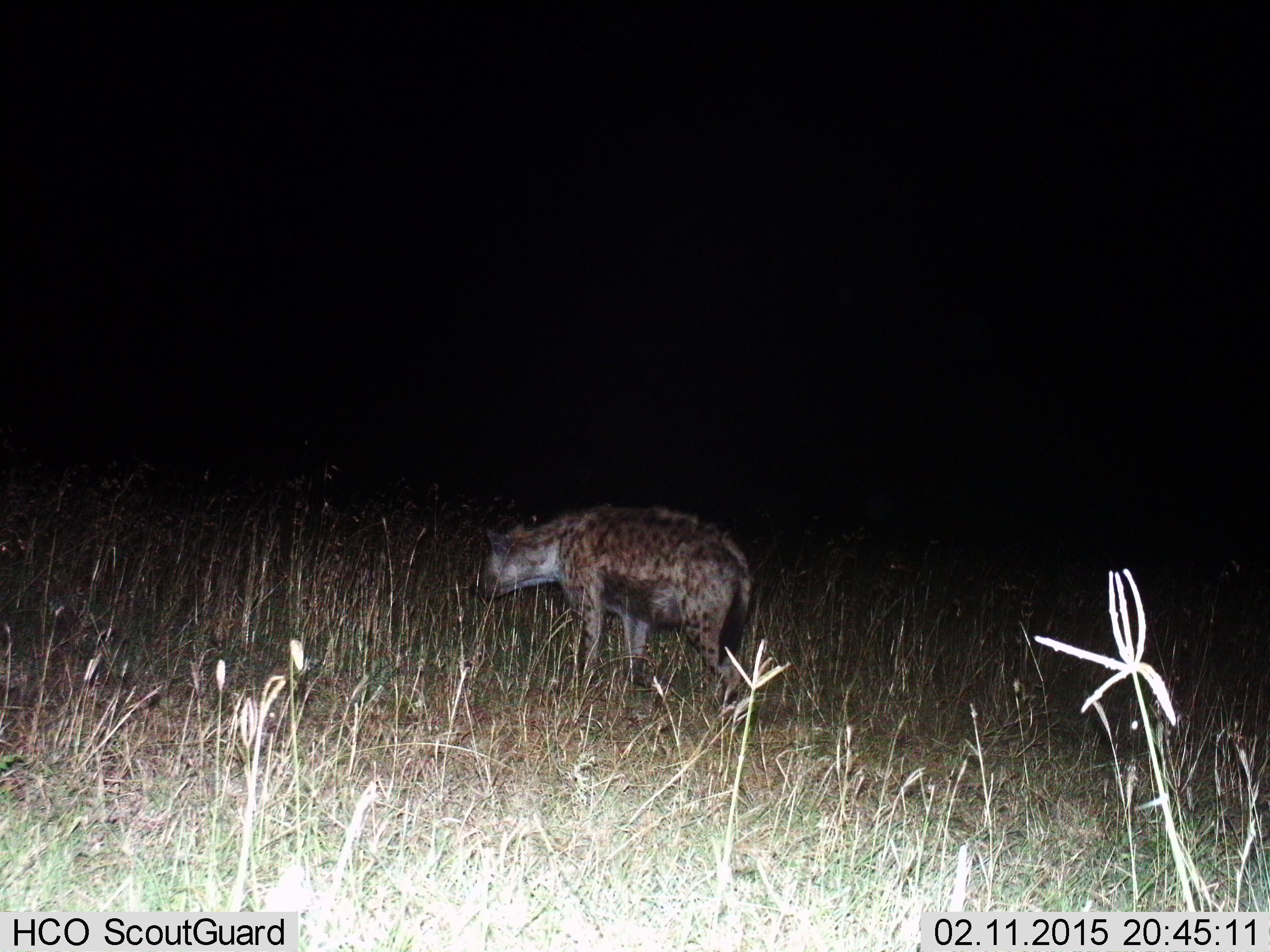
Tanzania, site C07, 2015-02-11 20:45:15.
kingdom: Animalia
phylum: Chordata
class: Mammalia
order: Carnivora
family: Hyaenidae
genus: Crocuta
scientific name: Crocuta crocuta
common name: spotted hyena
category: hyenaspotted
Hyenaspotted (spotted hyena) (Crocuta crocuta), count 1. Behavior (volunteer vote fractions): standing 70%, resting 0%, moving 40%, interacting 0%. Young present (vote fraction): 0%. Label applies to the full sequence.